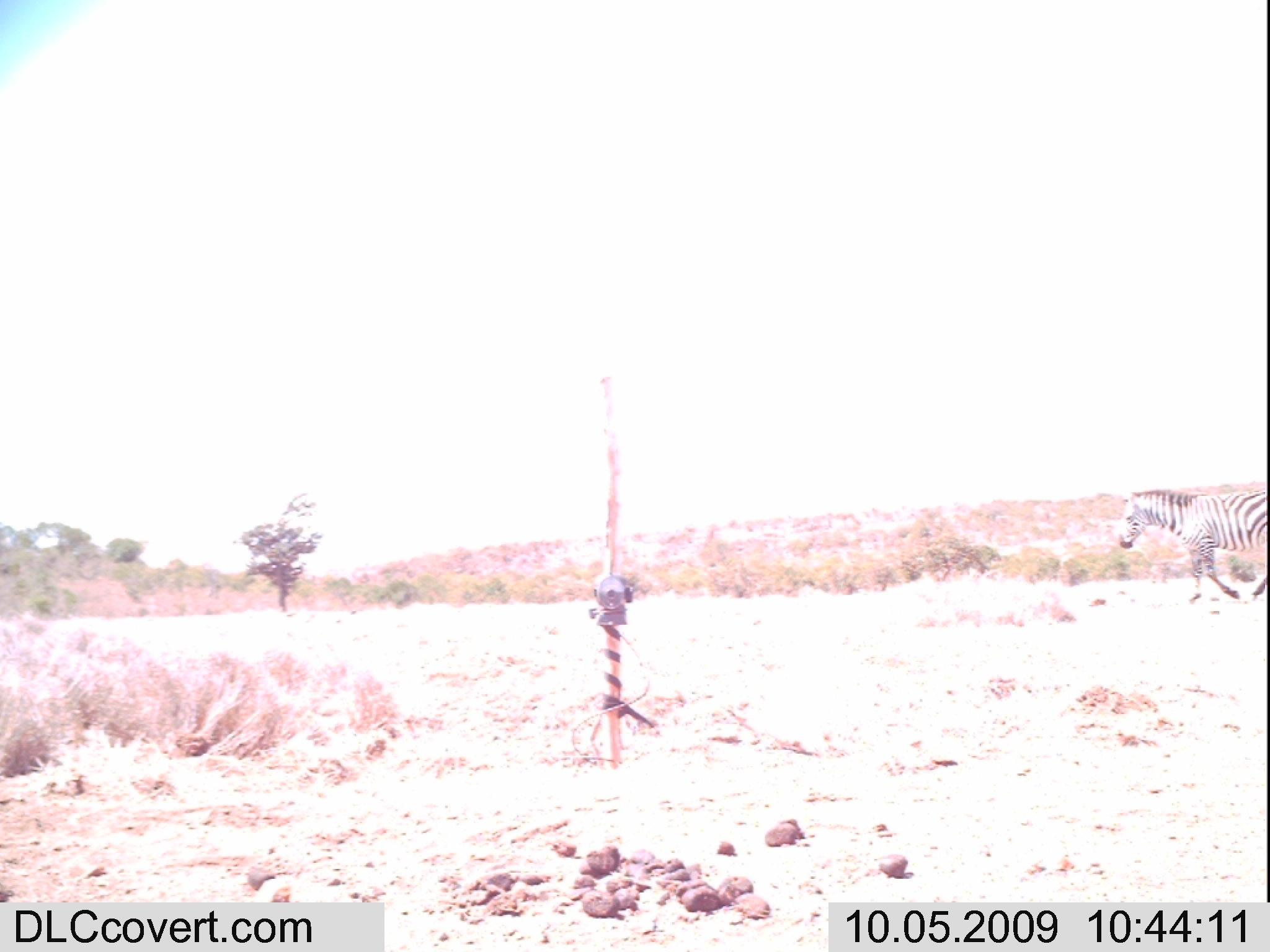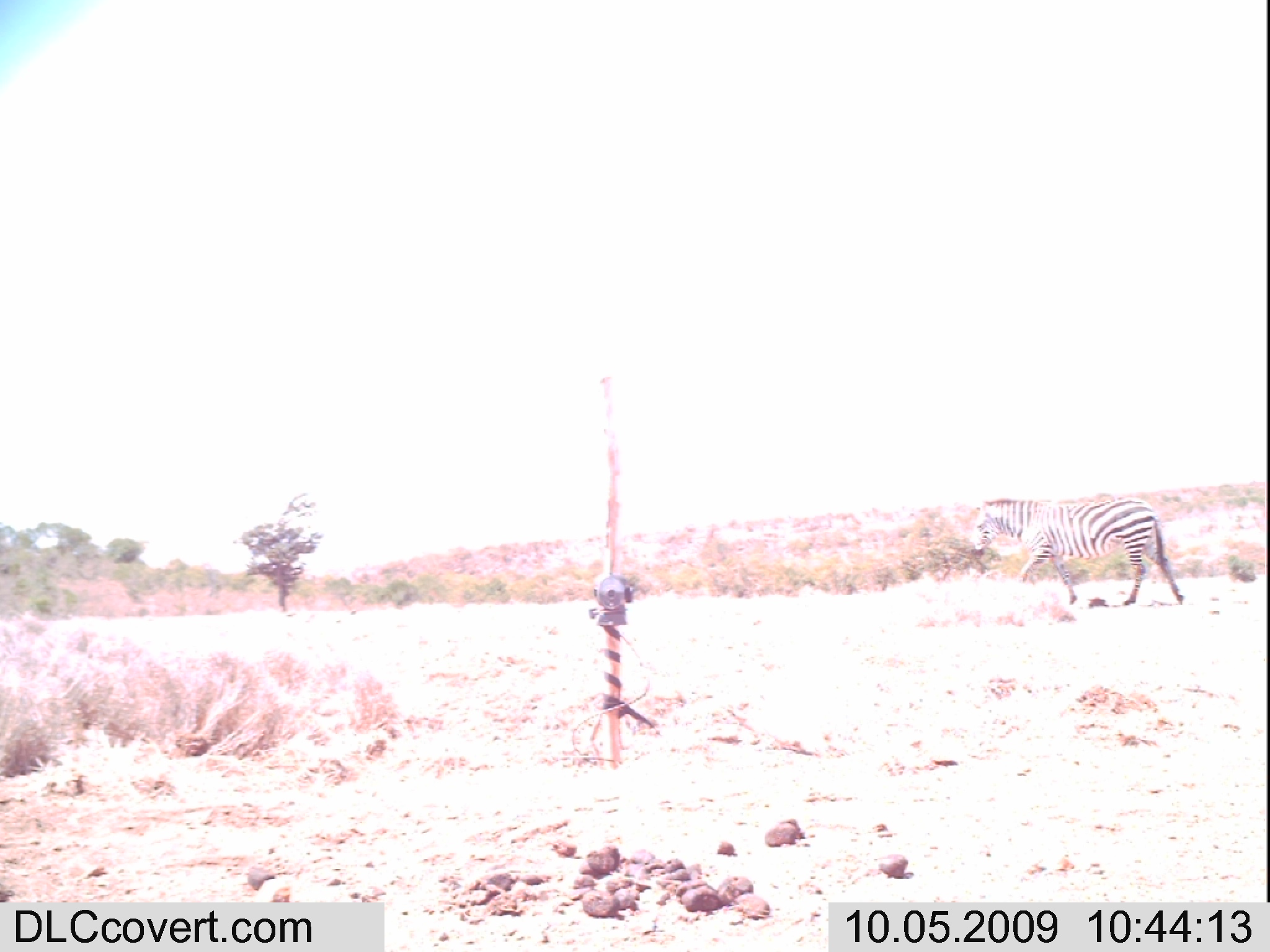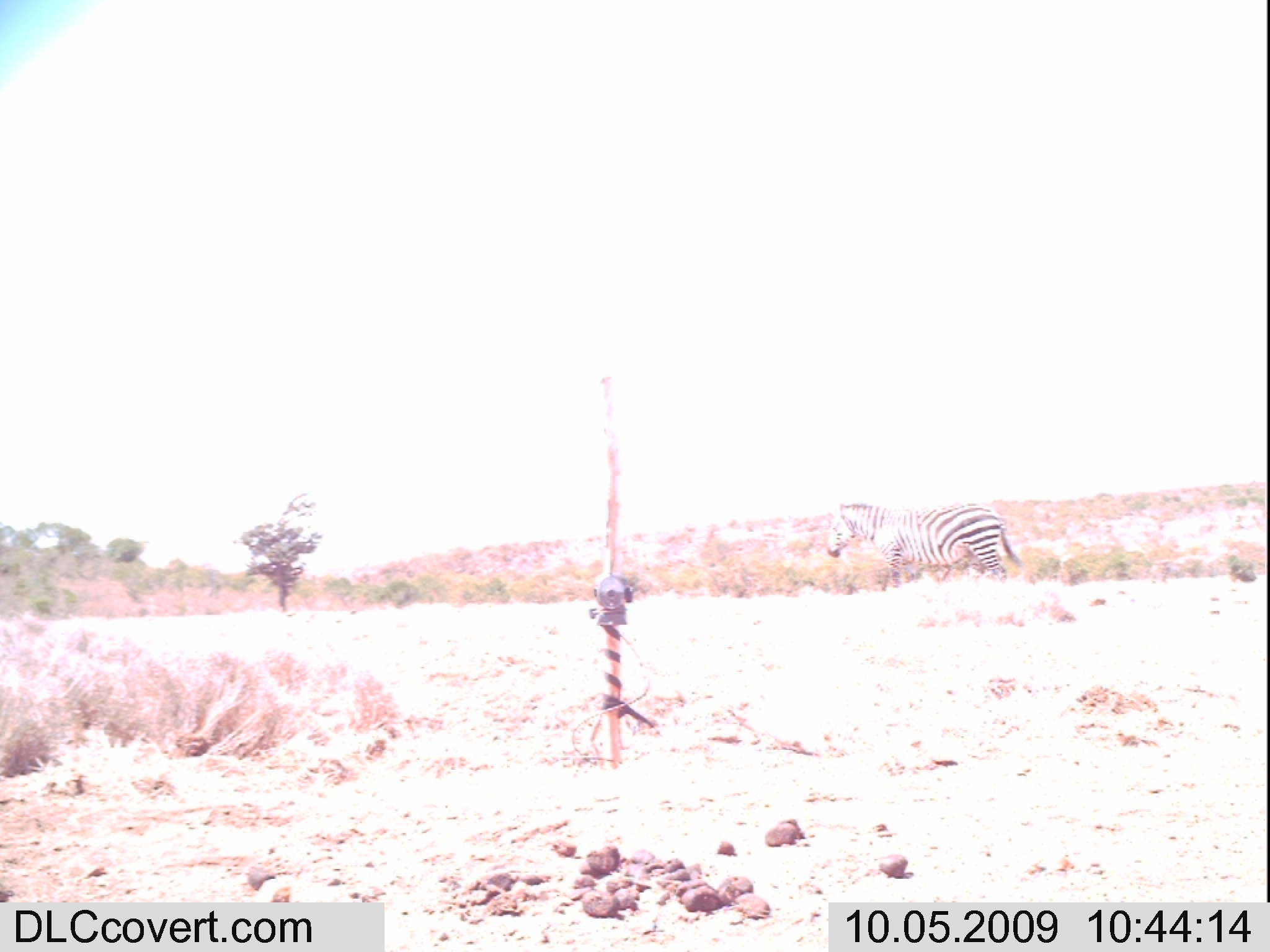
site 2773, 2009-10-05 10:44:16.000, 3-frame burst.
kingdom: Animalia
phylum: Chordata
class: Mammalia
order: Perissodactyla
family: Equidae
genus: Equus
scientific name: Equus quagga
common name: plains zebra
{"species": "Equus quagga (plains zebra)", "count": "1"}